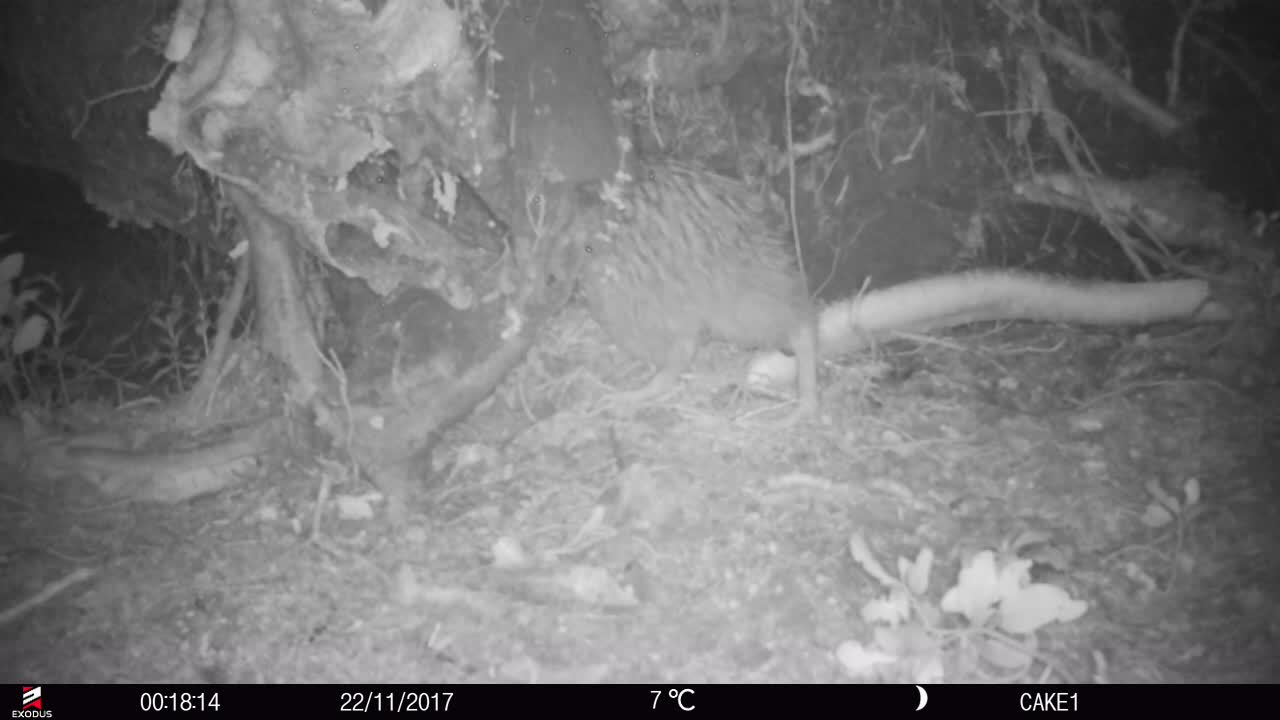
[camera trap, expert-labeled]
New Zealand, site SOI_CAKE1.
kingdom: Animalia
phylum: Chordata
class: Aves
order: Apterygiformes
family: Apterygidae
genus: Apteryx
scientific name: Apteryx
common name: kiwi